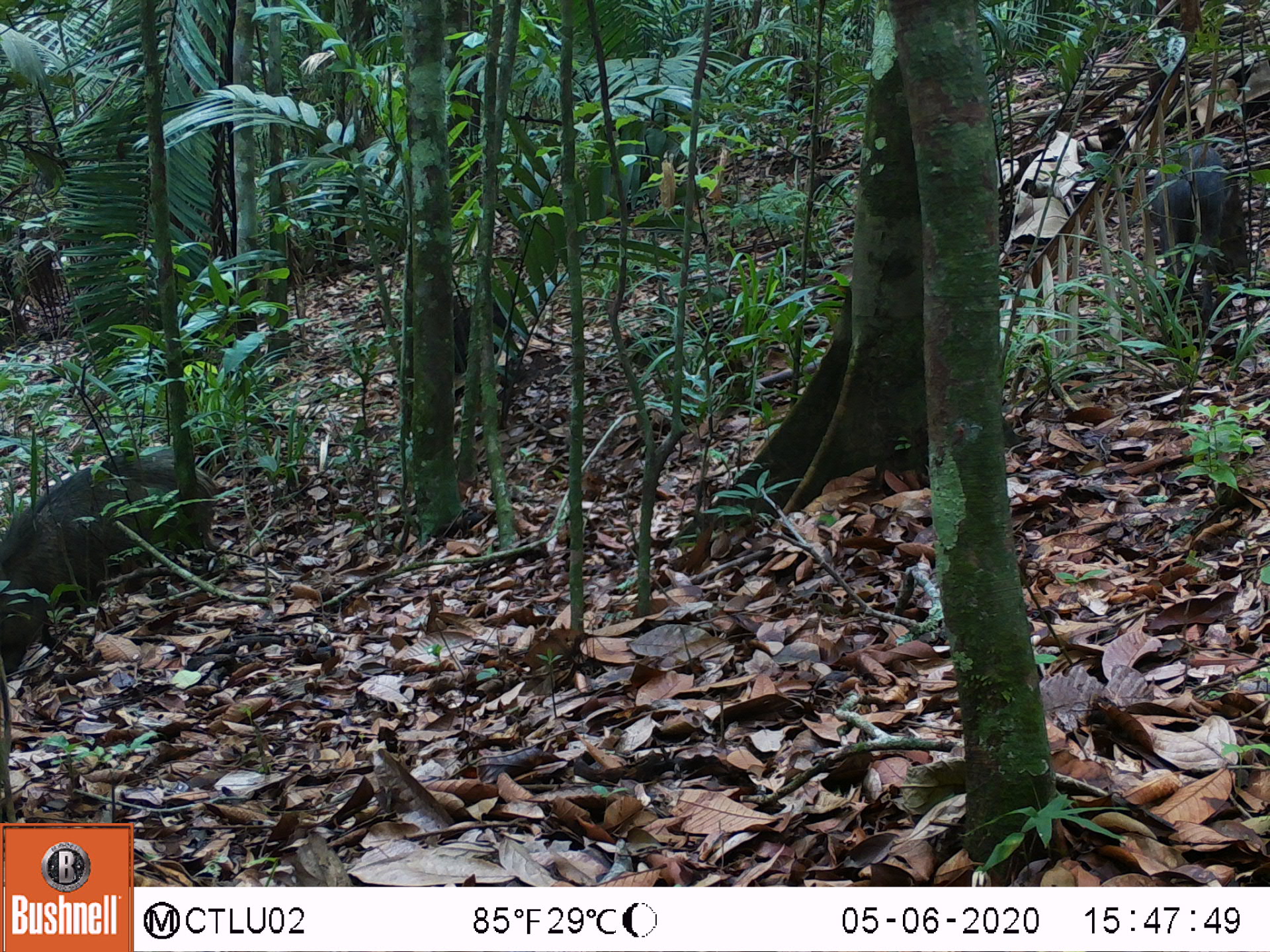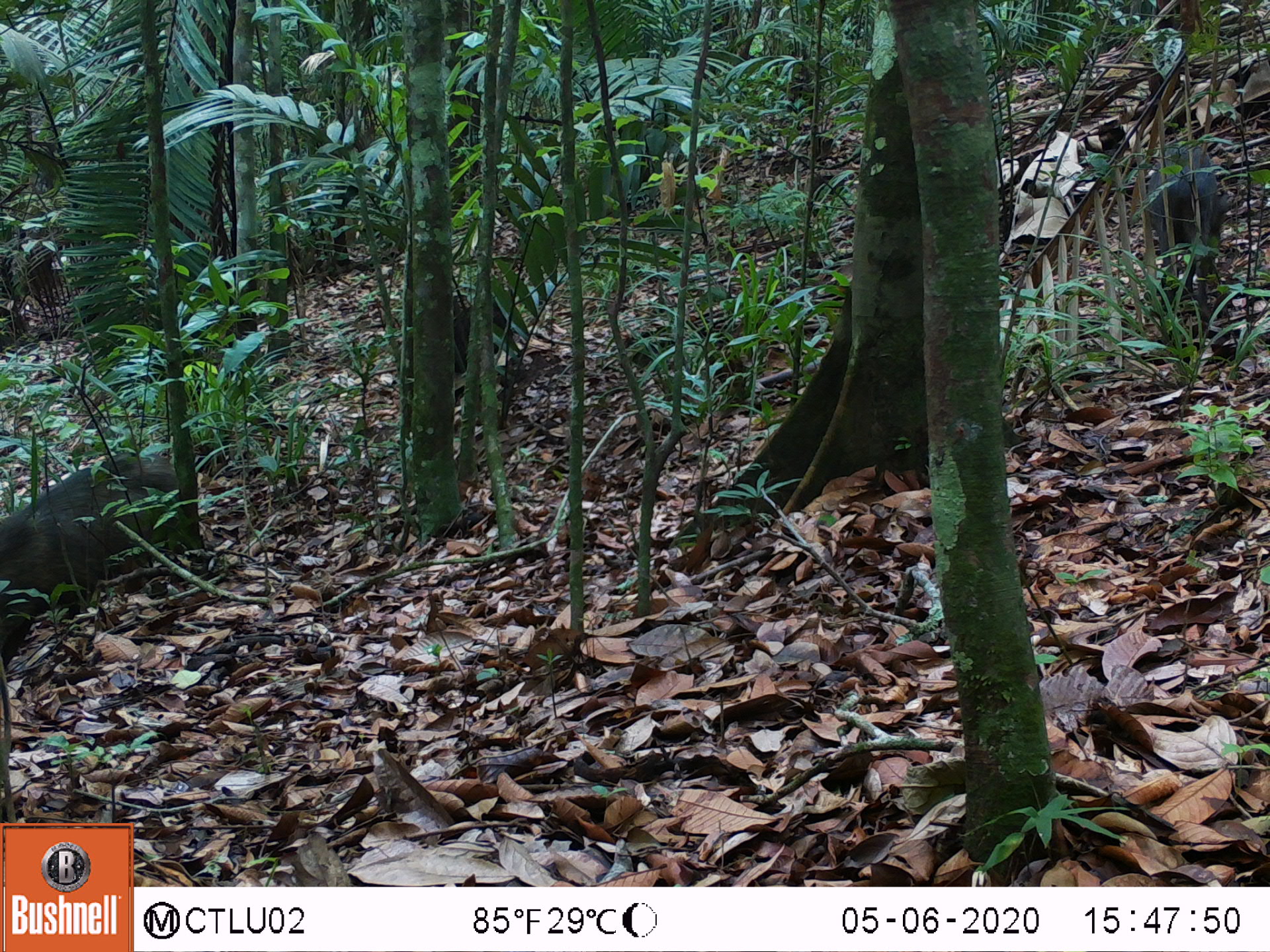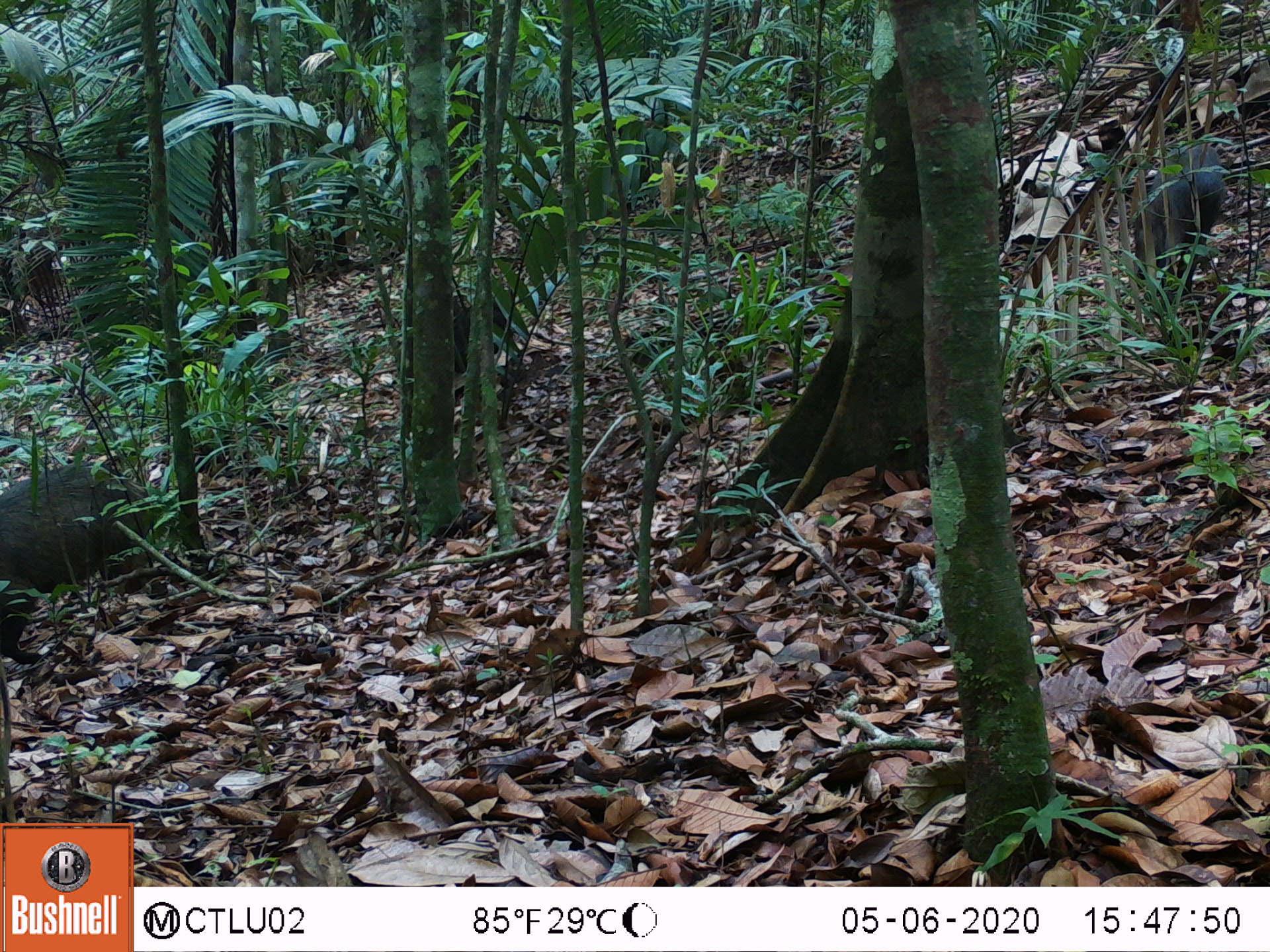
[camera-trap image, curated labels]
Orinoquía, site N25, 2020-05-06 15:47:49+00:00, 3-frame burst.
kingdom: Animalia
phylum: Chordata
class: Mammalia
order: Artiodactyla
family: Tayassuidae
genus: Pecari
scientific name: Pecari tajacu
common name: collared peccary